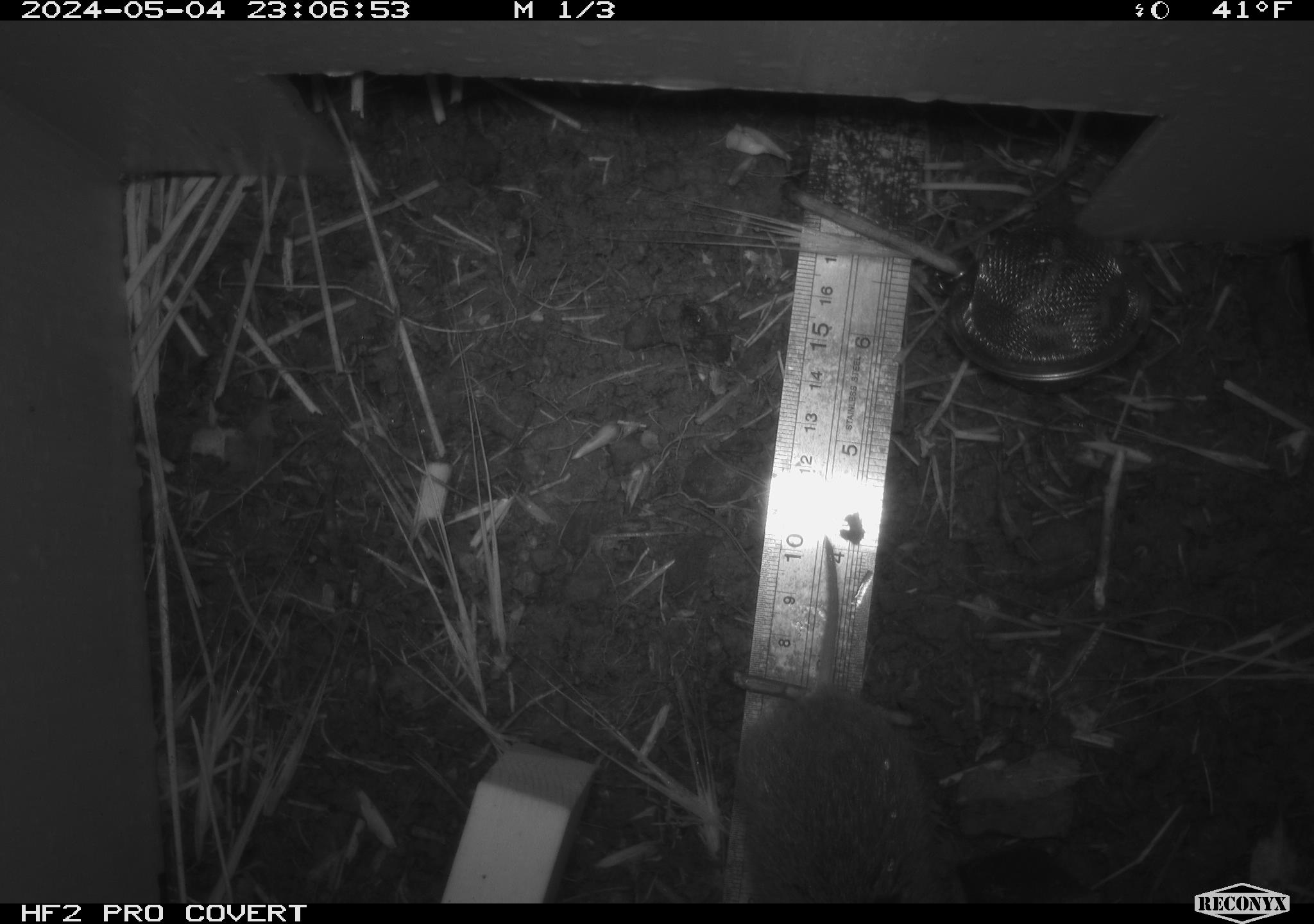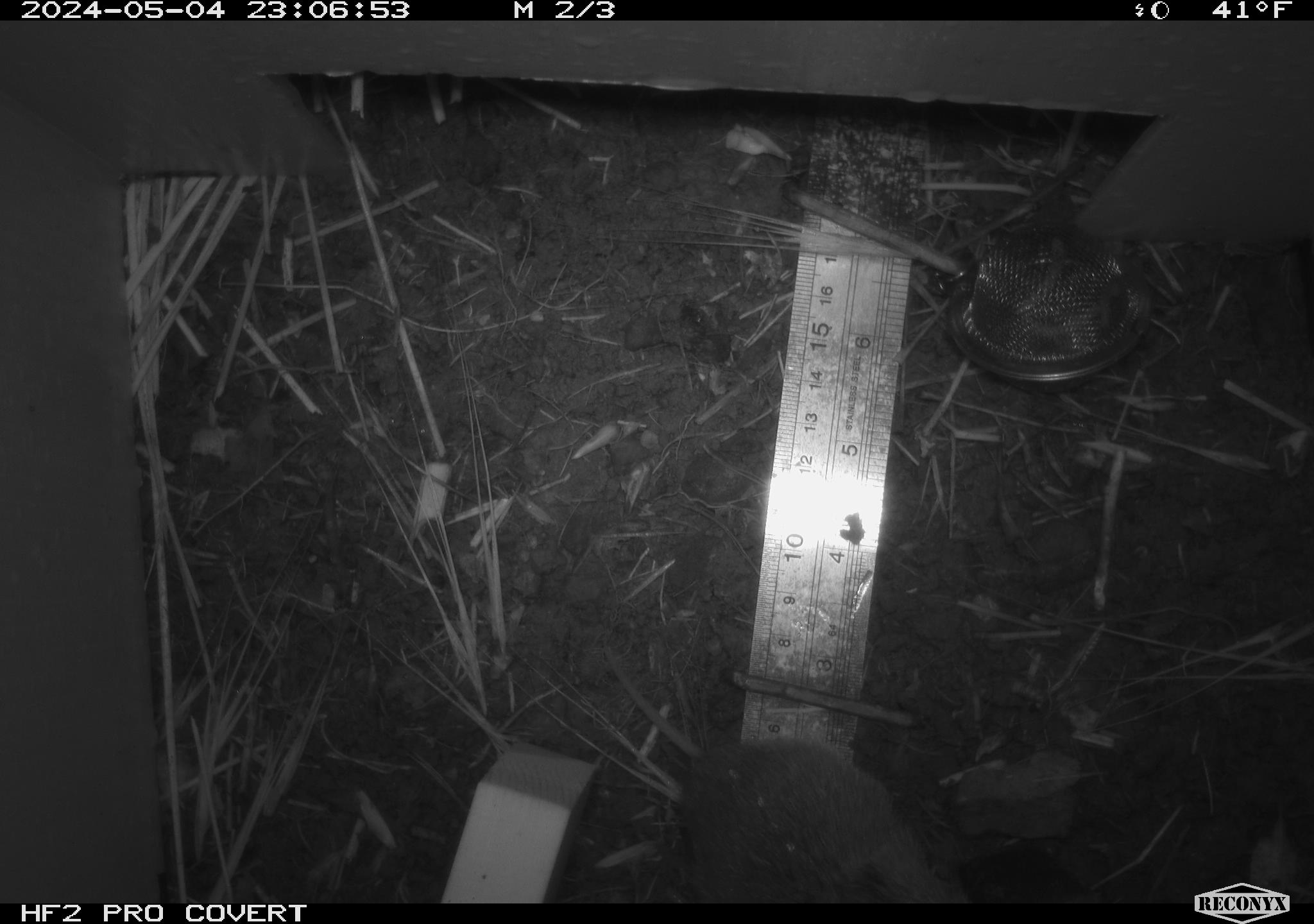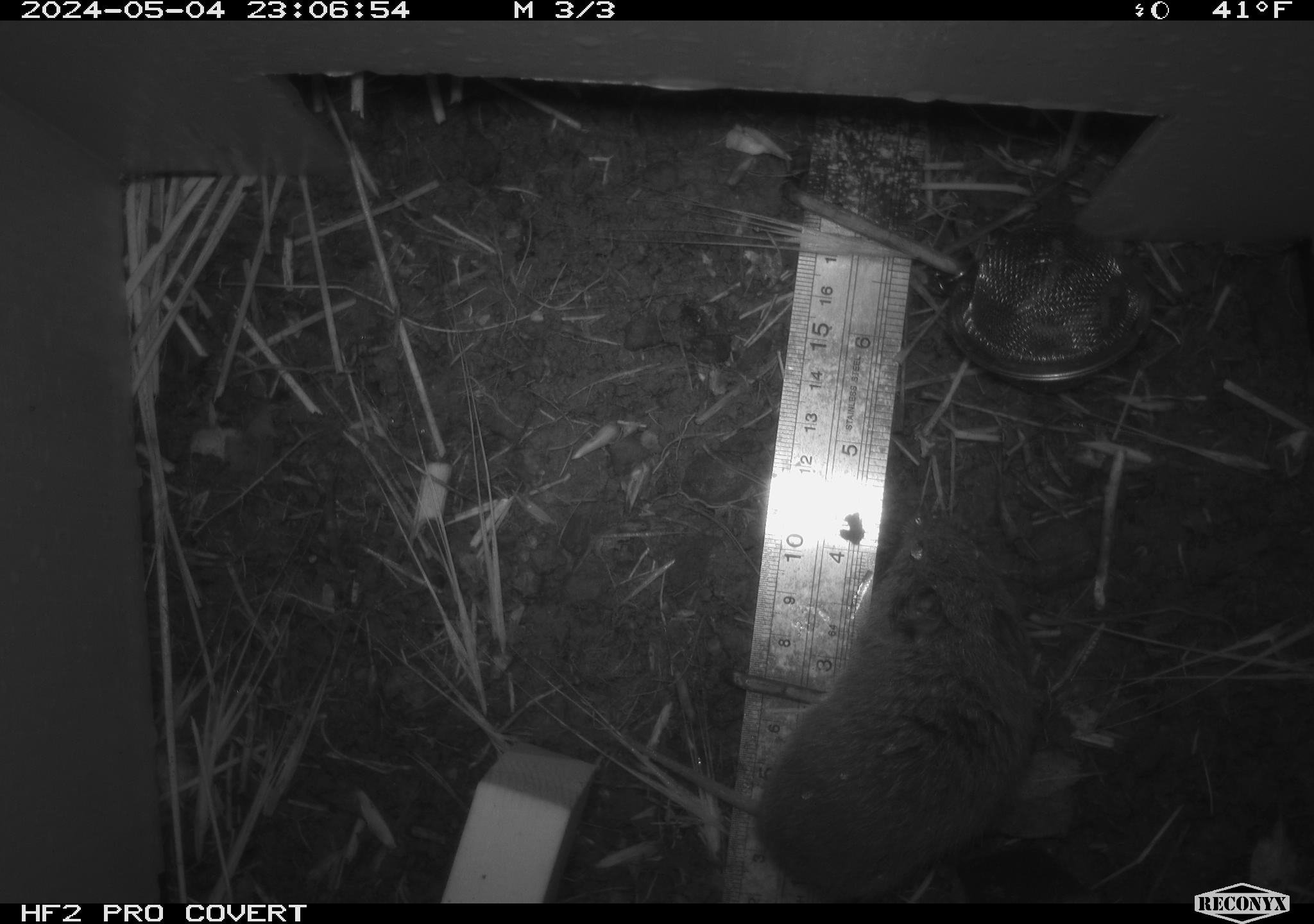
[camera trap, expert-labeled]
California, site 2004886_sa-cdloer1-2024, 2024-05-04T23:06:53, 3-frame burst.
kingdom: Animalia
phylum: Chordata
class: Mammalia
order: Rodentia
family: Cricetidae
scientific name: Arvicolinae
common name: voles, lemmings, and muskrats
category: arvicolinae subfamily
Arvicolinae subfamily (voles, lemmings, and muskrats) (Arvicolinae).